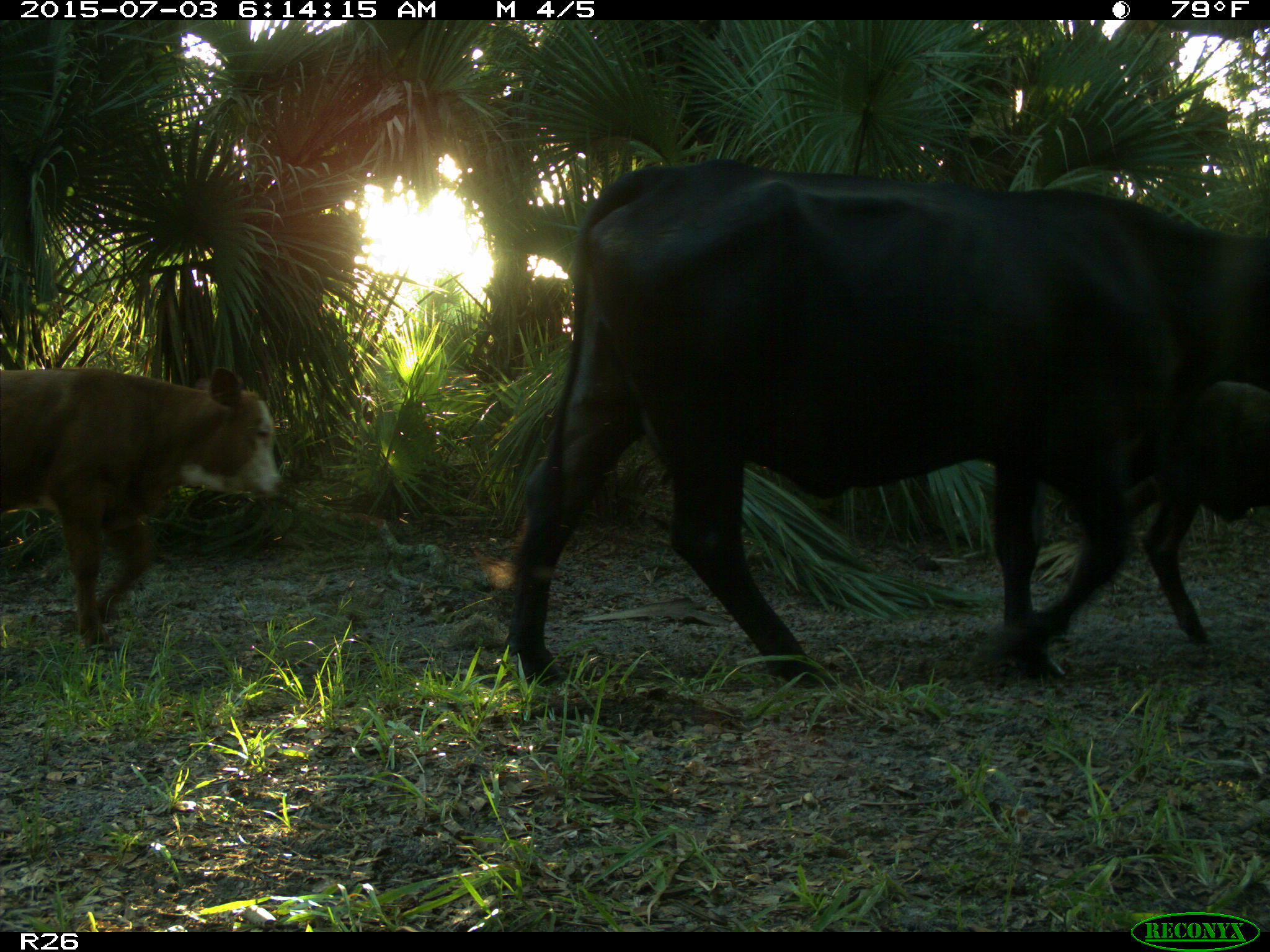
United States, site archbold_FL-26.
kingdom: Animalia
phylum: Chordata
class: Mammalia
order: Artiodactyla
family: Bovidae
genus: Bos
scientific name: Bos taurus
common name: domestic cow